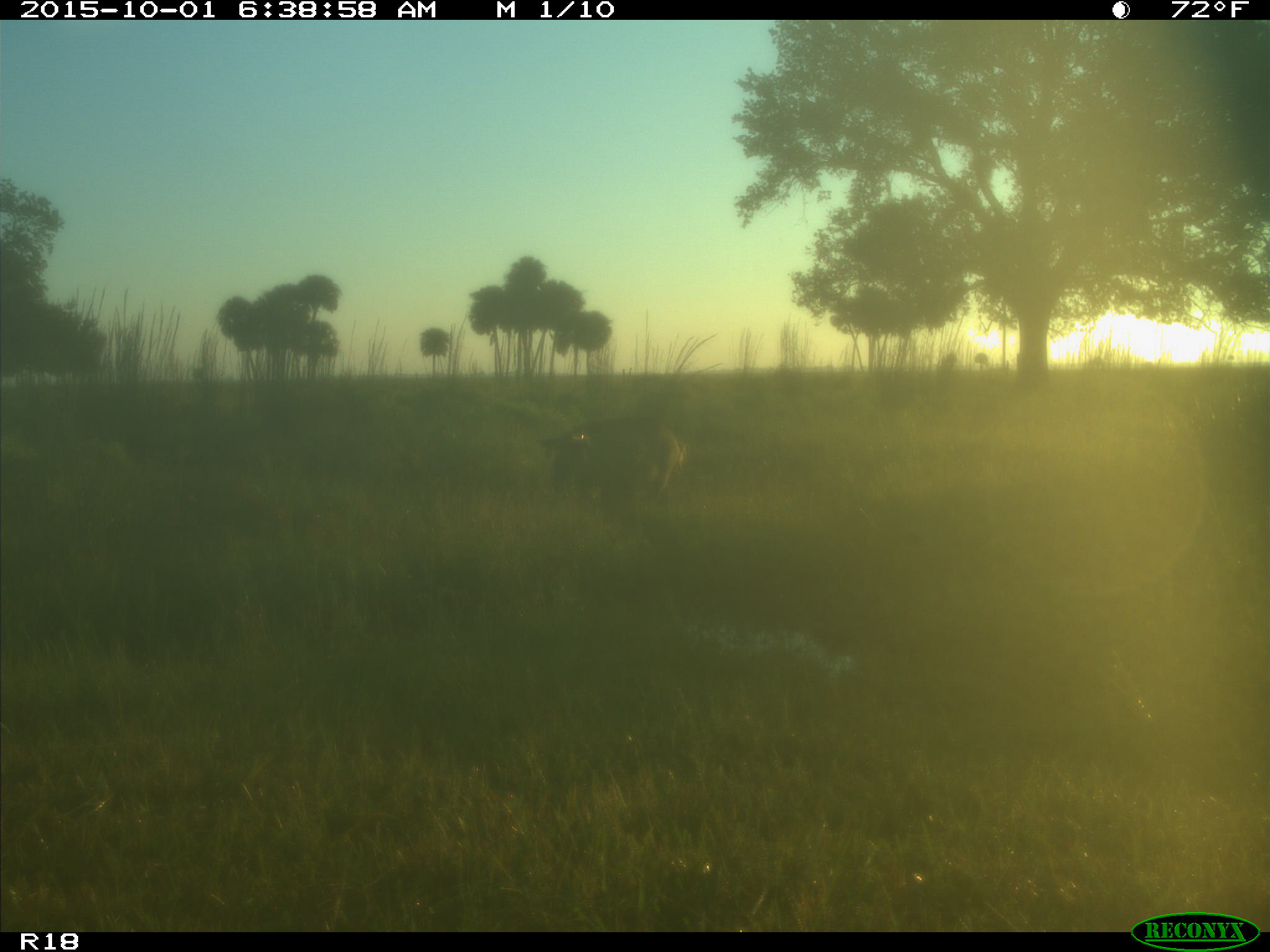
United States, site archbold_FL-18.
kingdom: Animalia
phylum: Chordata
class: Mammalia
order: Artiodactyla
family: Suidae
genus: Sus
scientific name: Sus scrofa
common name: wild boar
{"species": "Sus scrofa (wild boar)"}